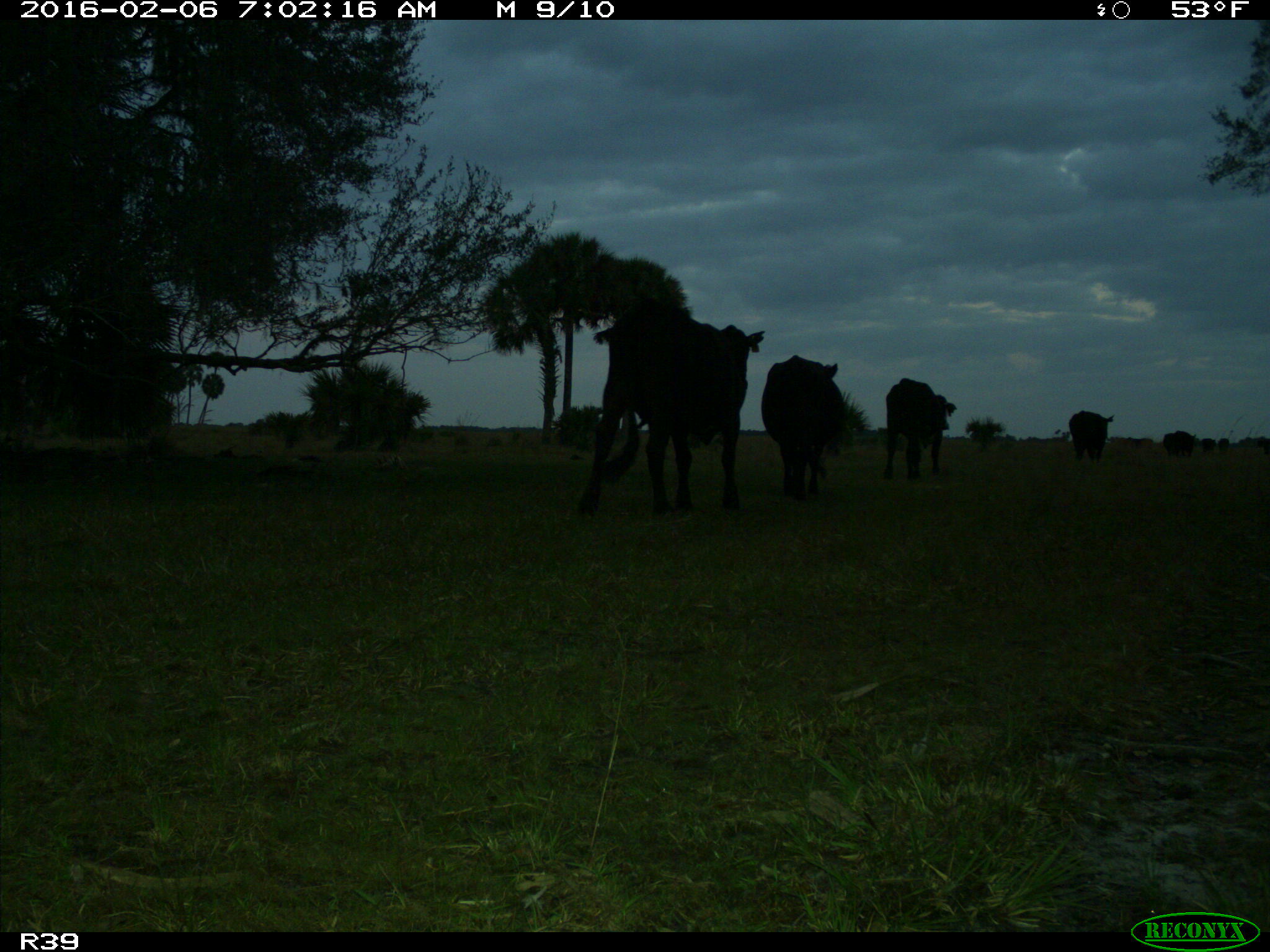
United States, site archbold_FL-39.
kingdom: Animalia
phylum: Chordata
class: Mammalia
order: Artiodactyla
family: Bovidae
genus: Bos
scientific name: Bos taurus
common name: domestic cow